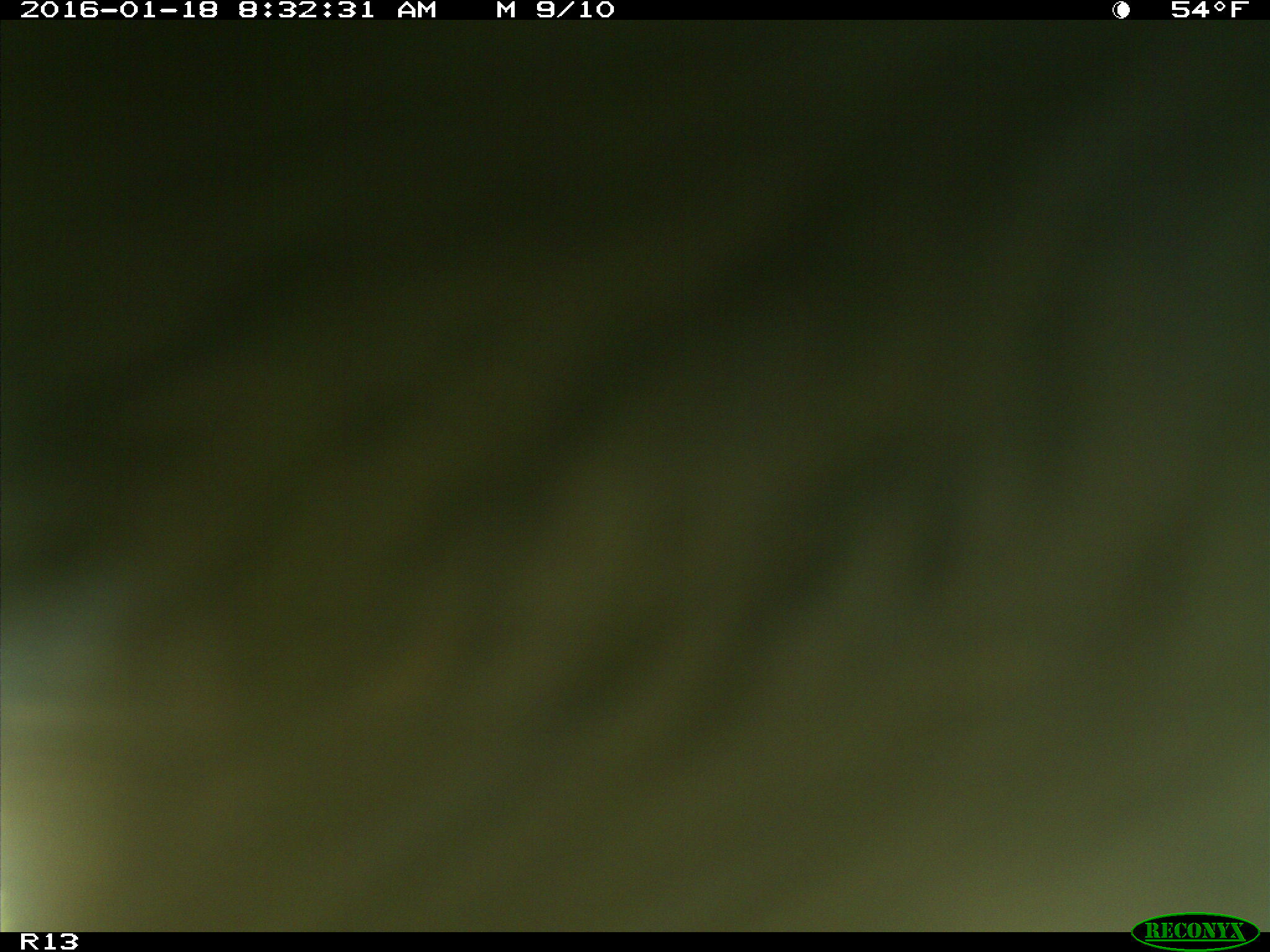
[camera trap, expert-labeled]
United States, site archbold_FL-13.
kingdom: Animalia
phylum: Chordata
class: Mammalia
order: Artiodactyla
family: Bovidae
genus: Bos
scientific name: Bos taurus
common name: domestic cow